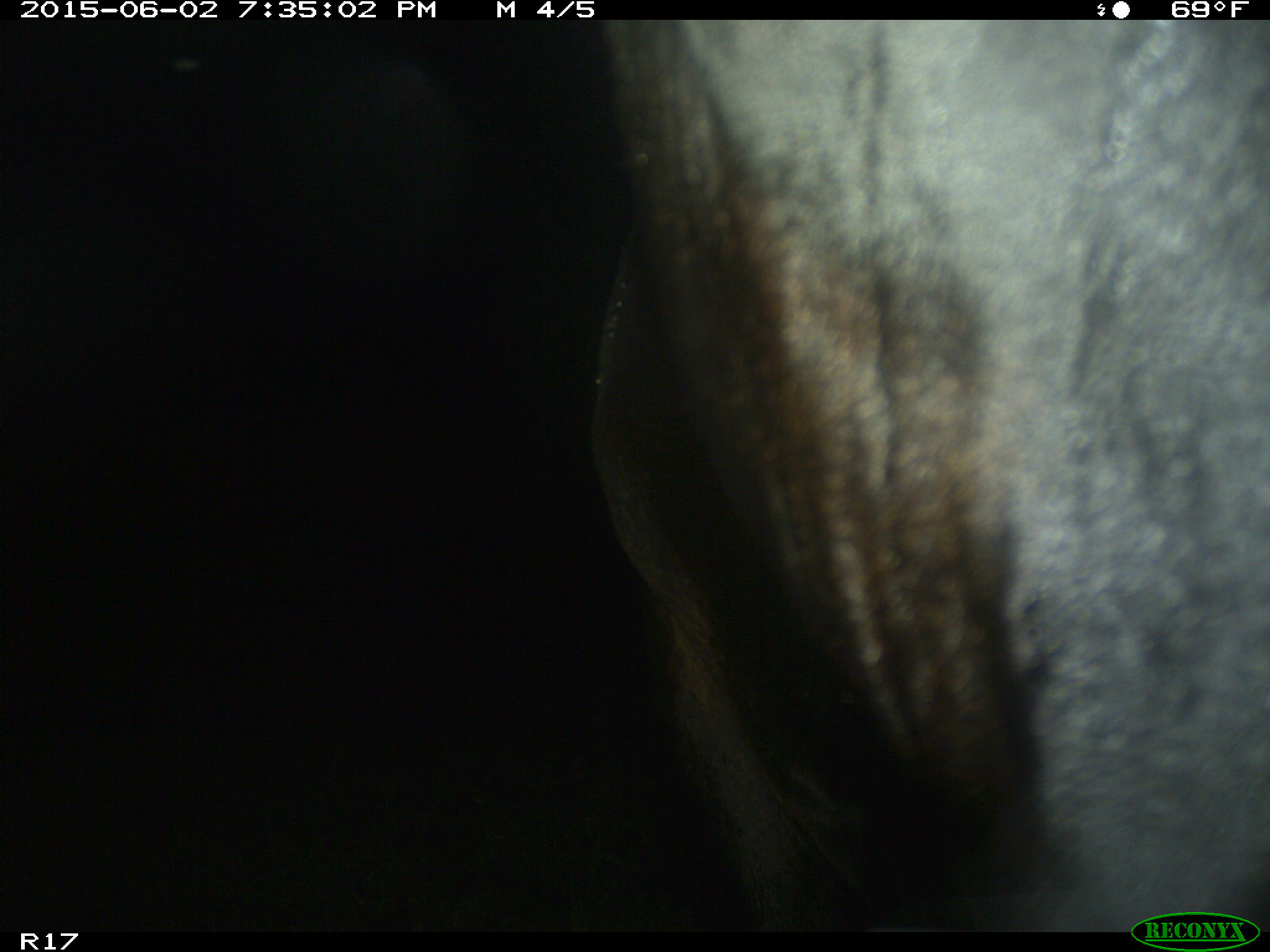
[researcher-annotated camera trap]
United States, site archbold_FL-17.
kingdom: Animalia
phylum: Chordata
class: Mammalia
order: Artiodactyla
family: Bovidae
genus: Bos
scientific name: Bos taurus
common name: domestic cow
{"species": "Bos taurus (domestic cow)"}